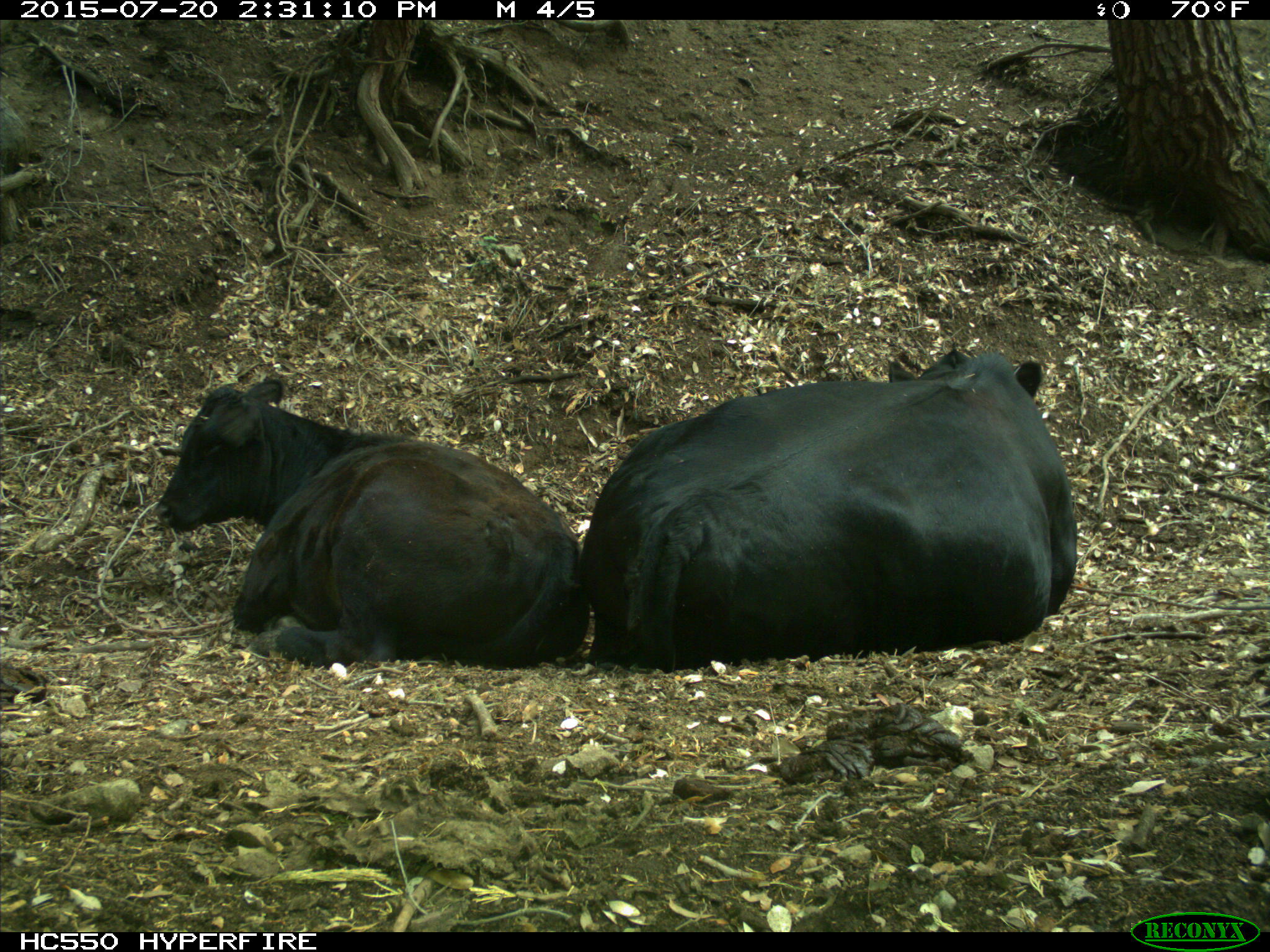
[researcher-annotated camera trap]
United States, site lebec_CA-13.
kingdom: Animalia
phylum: Chordata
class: Mammalia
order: Artiodactyla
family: Bovidae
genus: Bos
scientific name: Bos taurus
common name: domestic cow